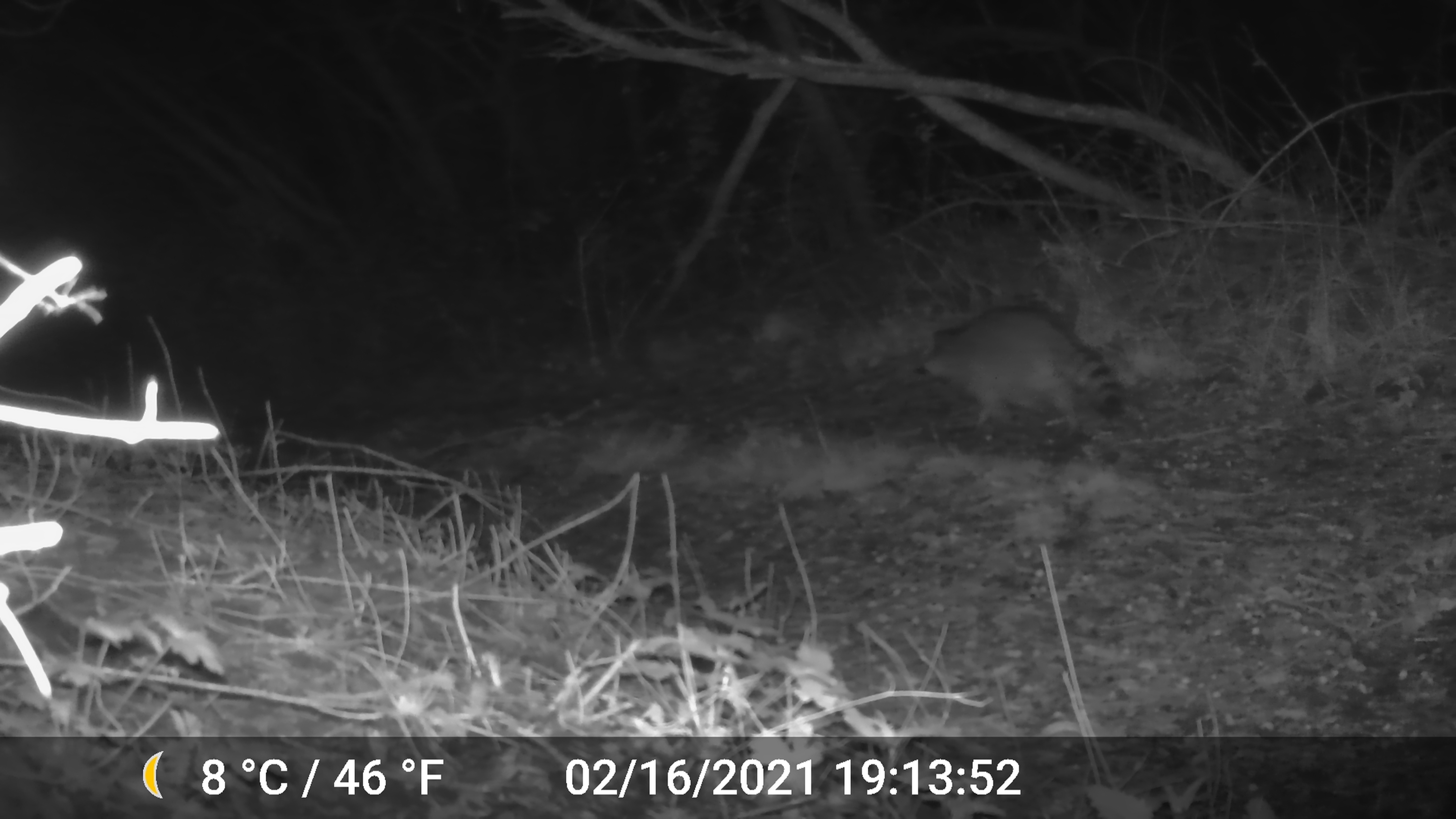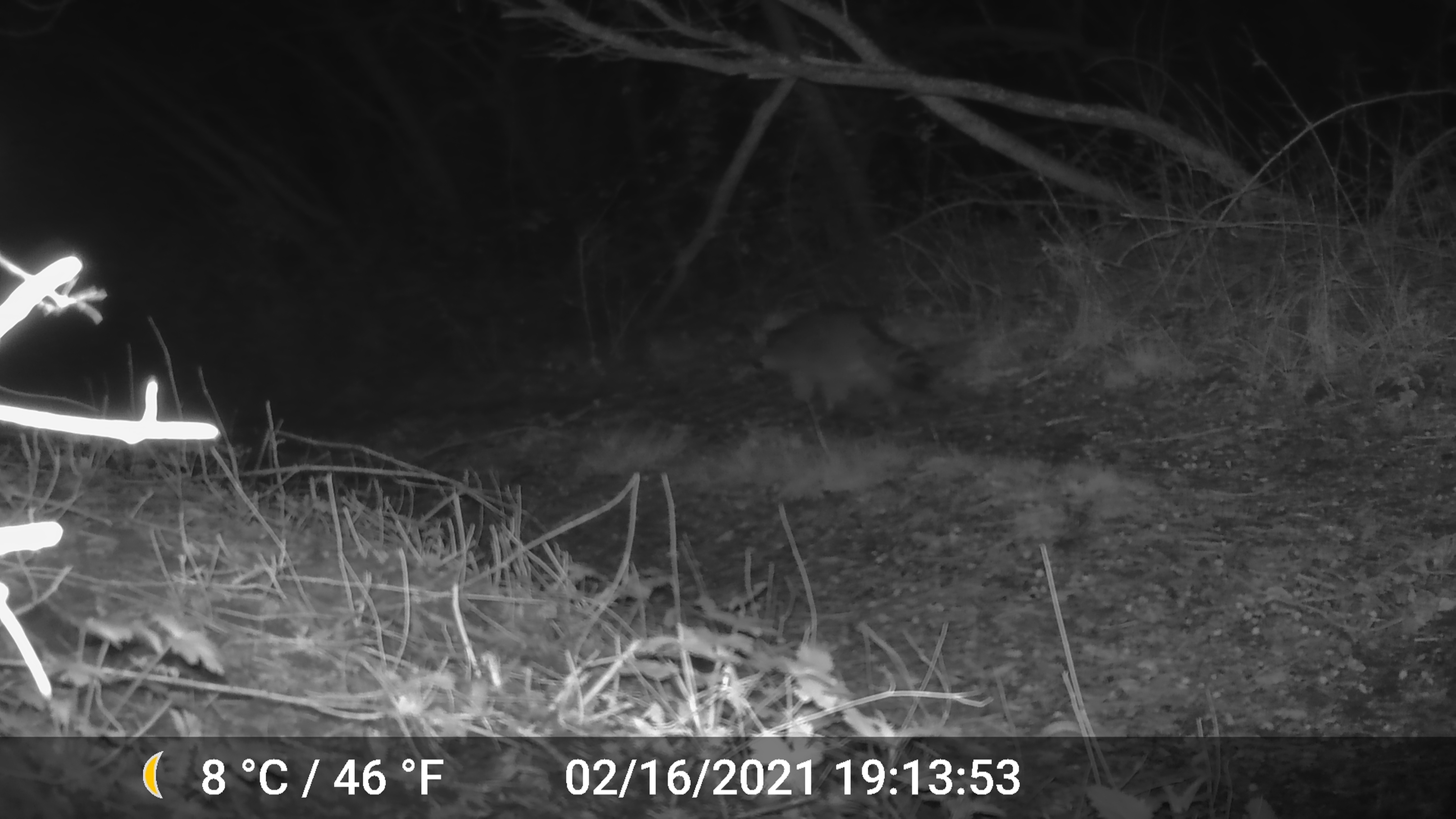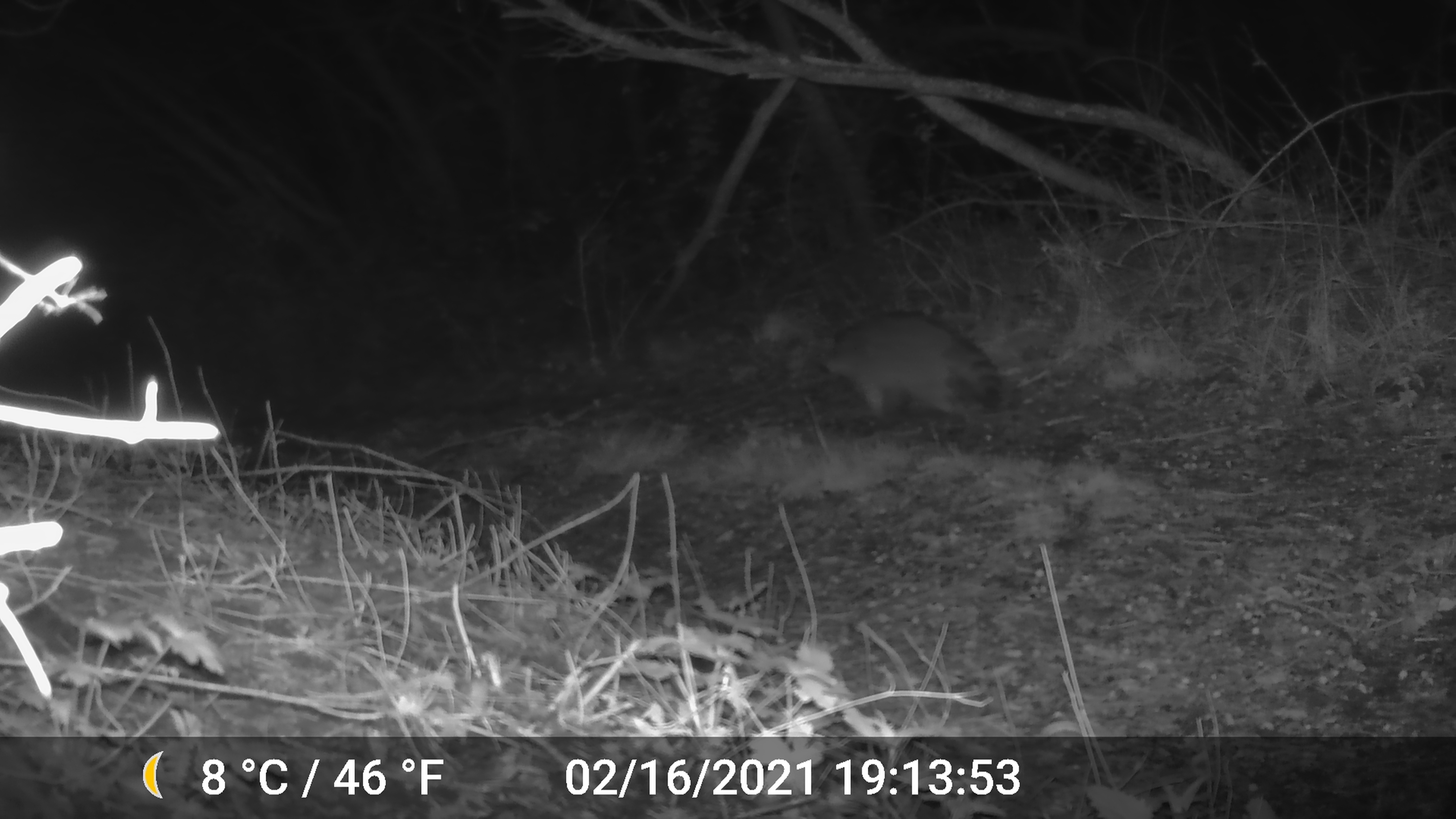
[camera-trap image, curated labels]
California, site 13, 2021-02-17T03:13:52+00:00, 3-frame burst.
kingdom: Animalia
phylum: Chordata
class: Mammalia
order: Carnivora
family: Procyonidae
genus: Procyon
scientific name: Procyon lotor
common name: raccoon